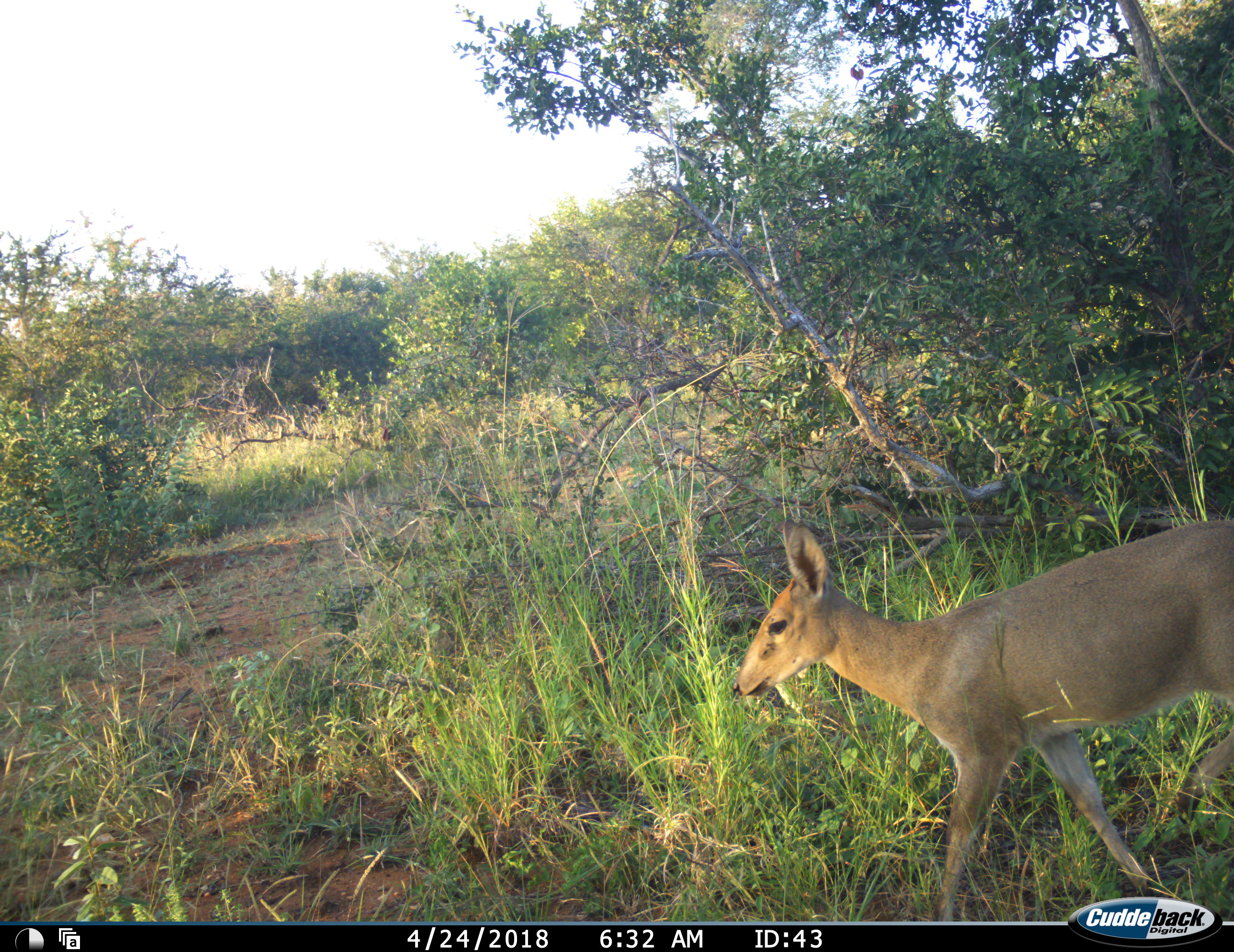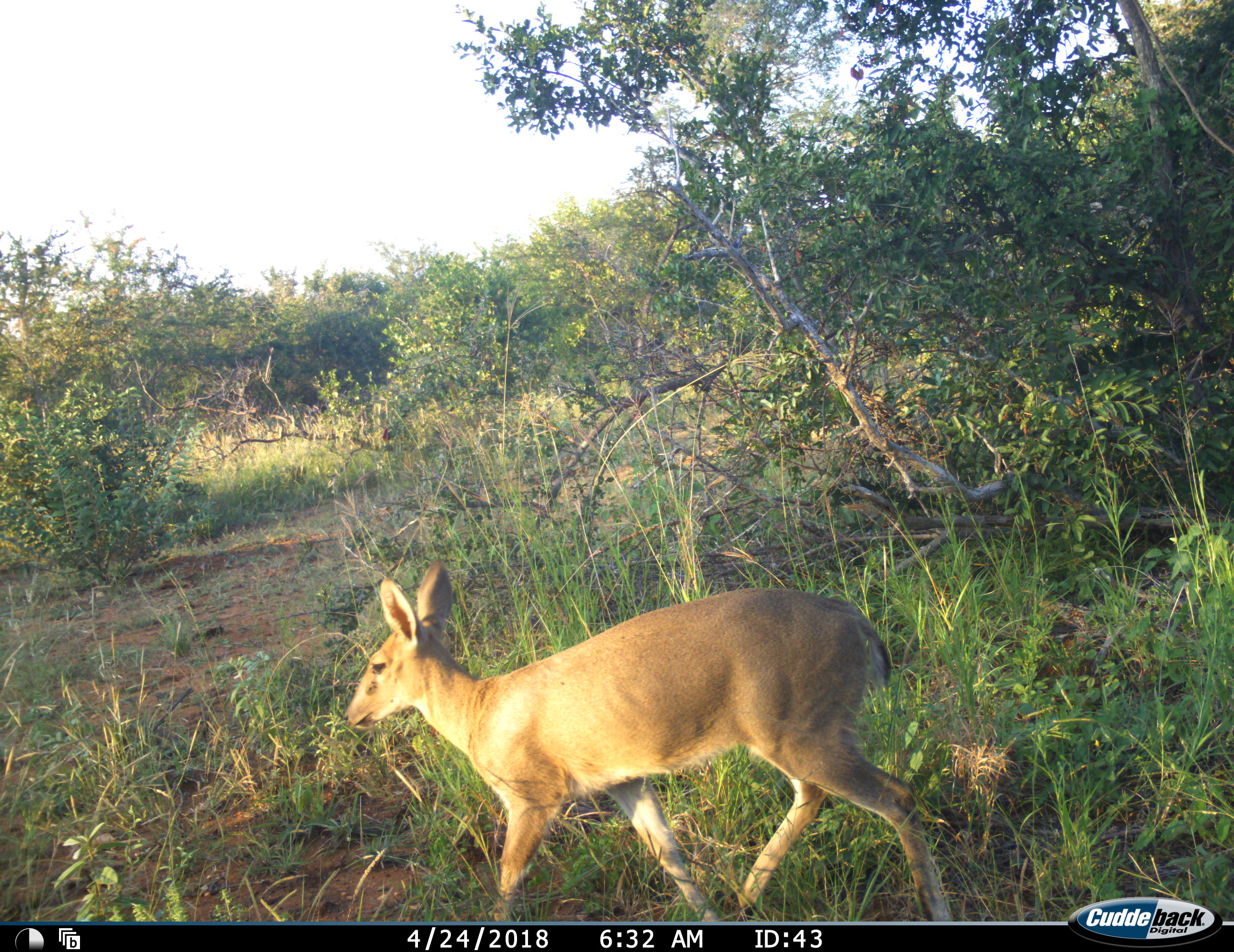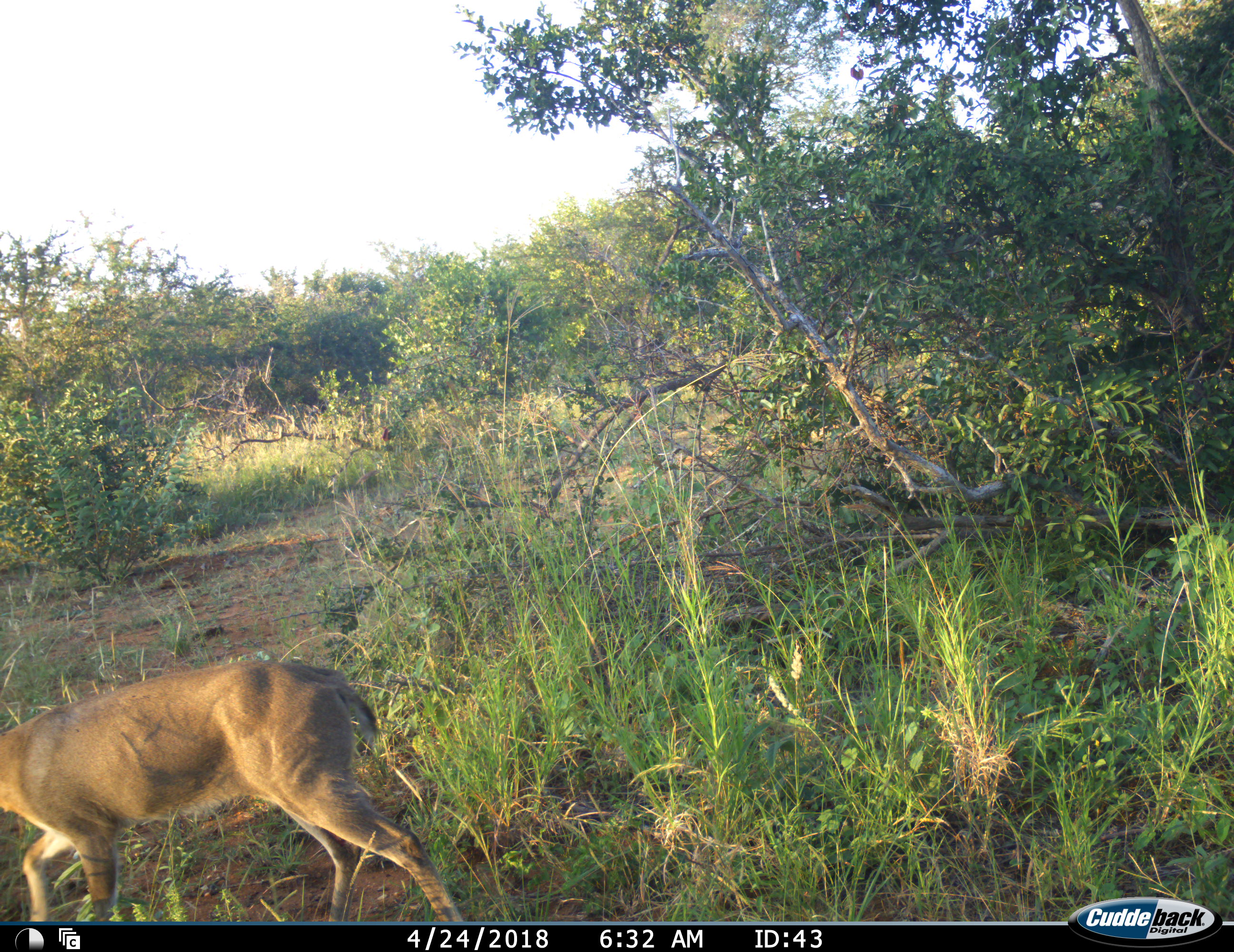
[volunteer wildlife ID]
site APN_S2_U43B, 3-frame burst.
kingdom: Animalia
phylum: Chordata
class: Mammalia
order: Artiodactyla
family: Bovidae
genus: Sylvicapra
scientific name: Sylvicapra grimmia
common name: common duiker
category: duikercommongrey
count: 1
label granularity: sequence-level